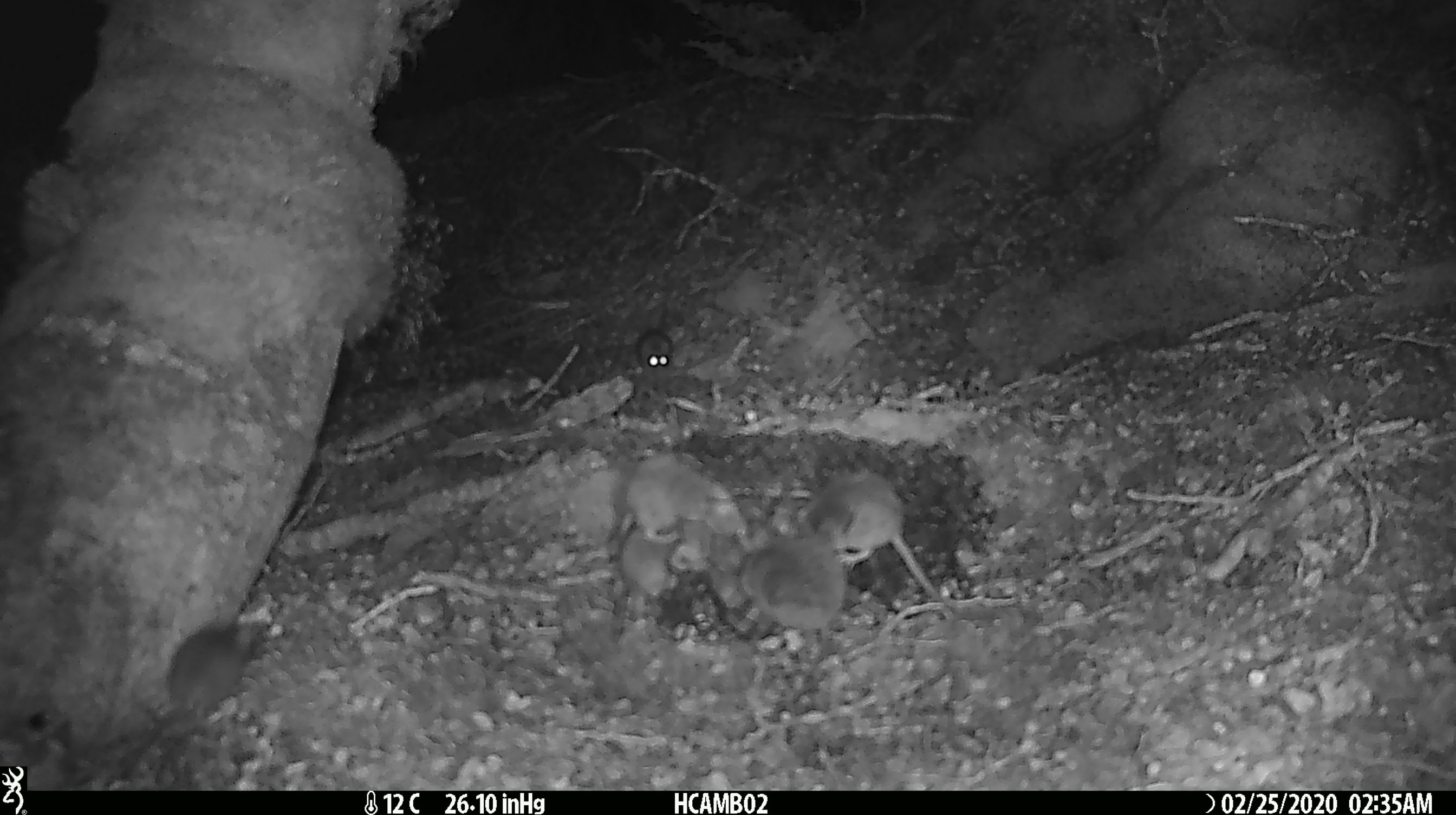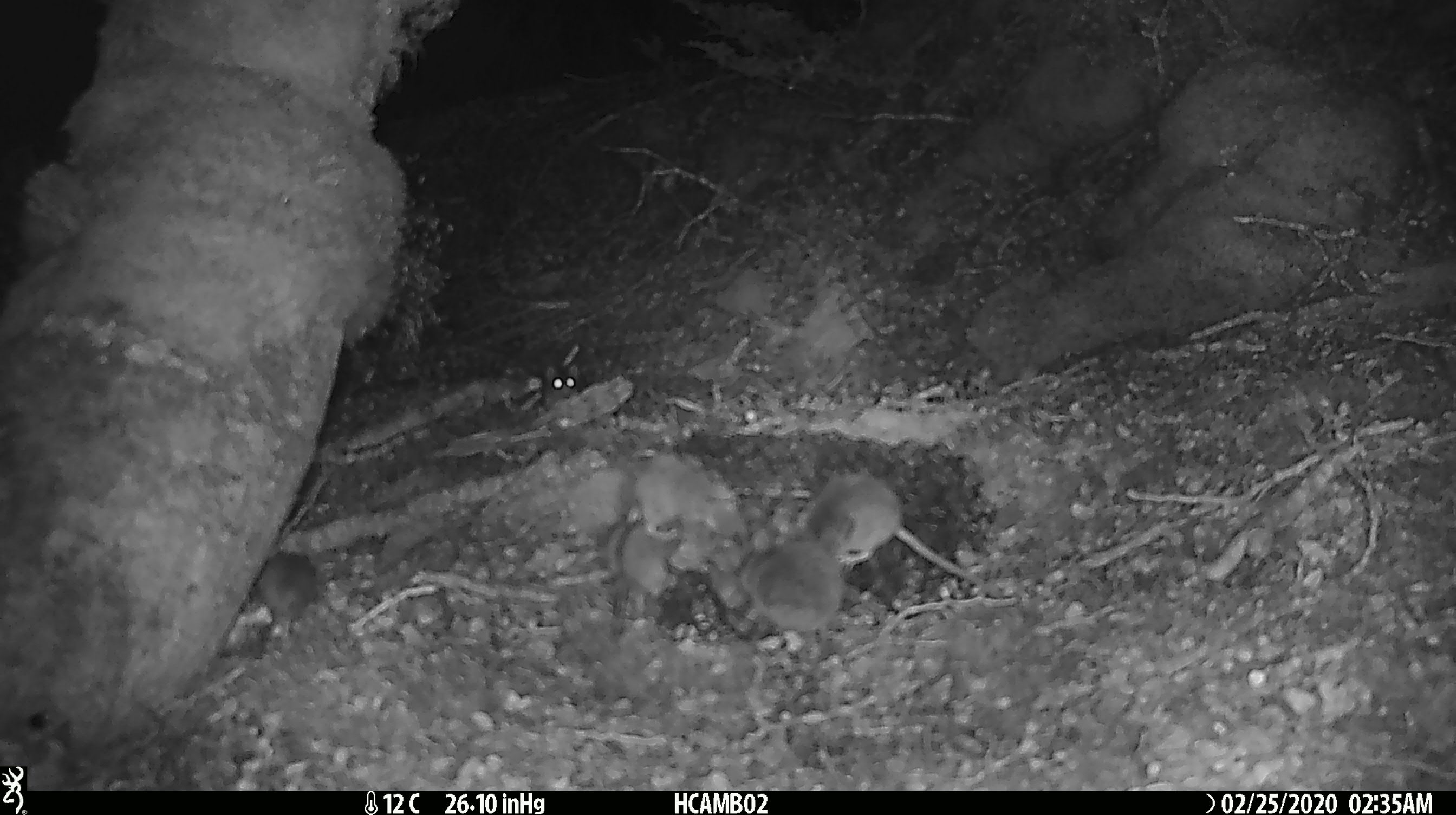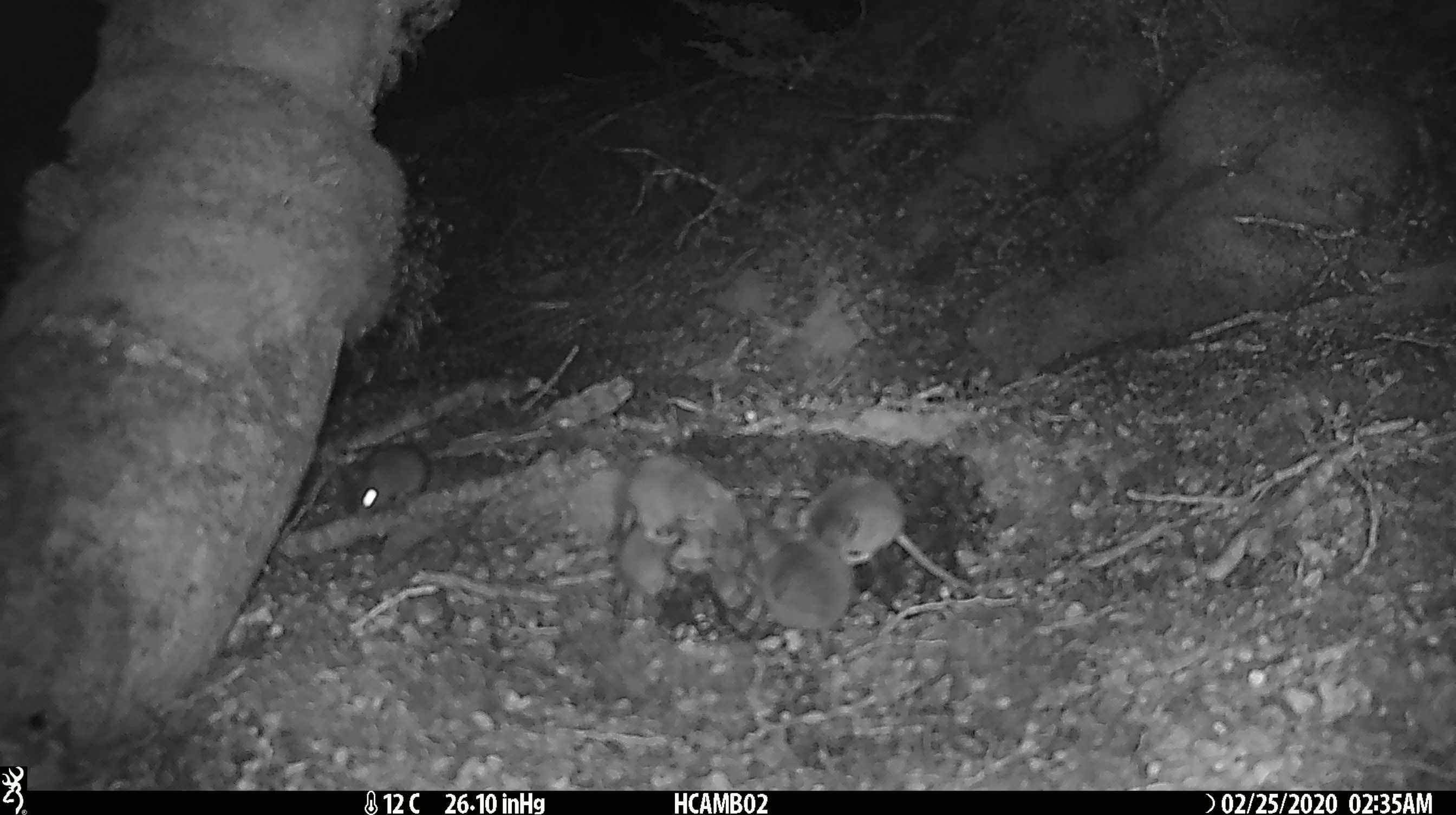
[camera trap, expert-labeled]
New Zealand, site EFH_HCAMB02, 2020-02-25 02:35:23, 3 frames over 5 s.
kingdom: Animalia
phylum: Chordata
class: Mammalia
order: Rodentia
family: Muridae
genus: Mus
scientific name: Mus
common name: mouse